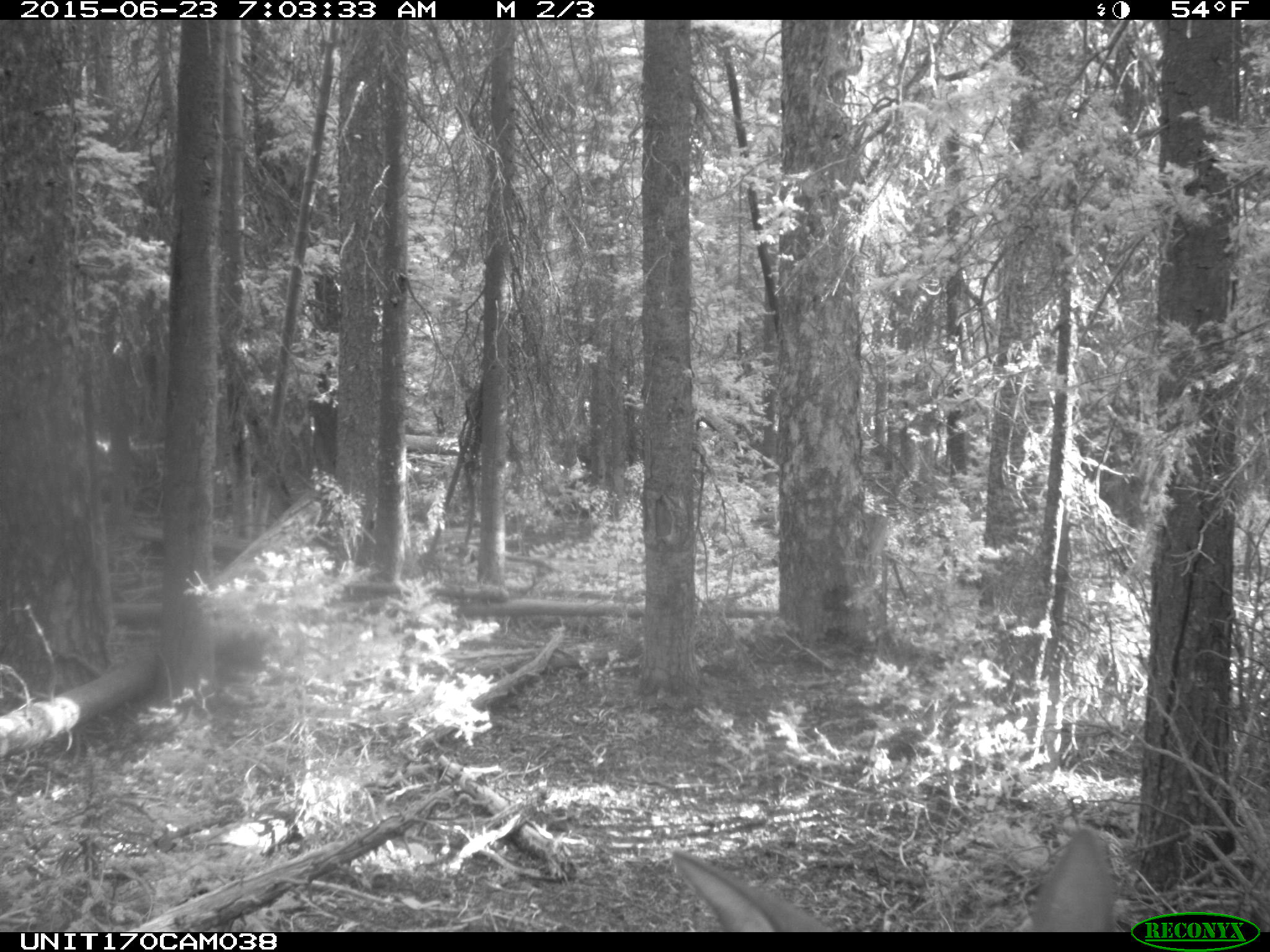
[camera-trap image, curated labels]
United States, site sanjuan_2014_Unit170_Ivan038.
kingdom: Animalia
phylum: Chordata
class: Mammalia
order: Artiodactyla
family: Cervidae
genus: Cervus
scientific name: Cervus elaphus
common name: red deer